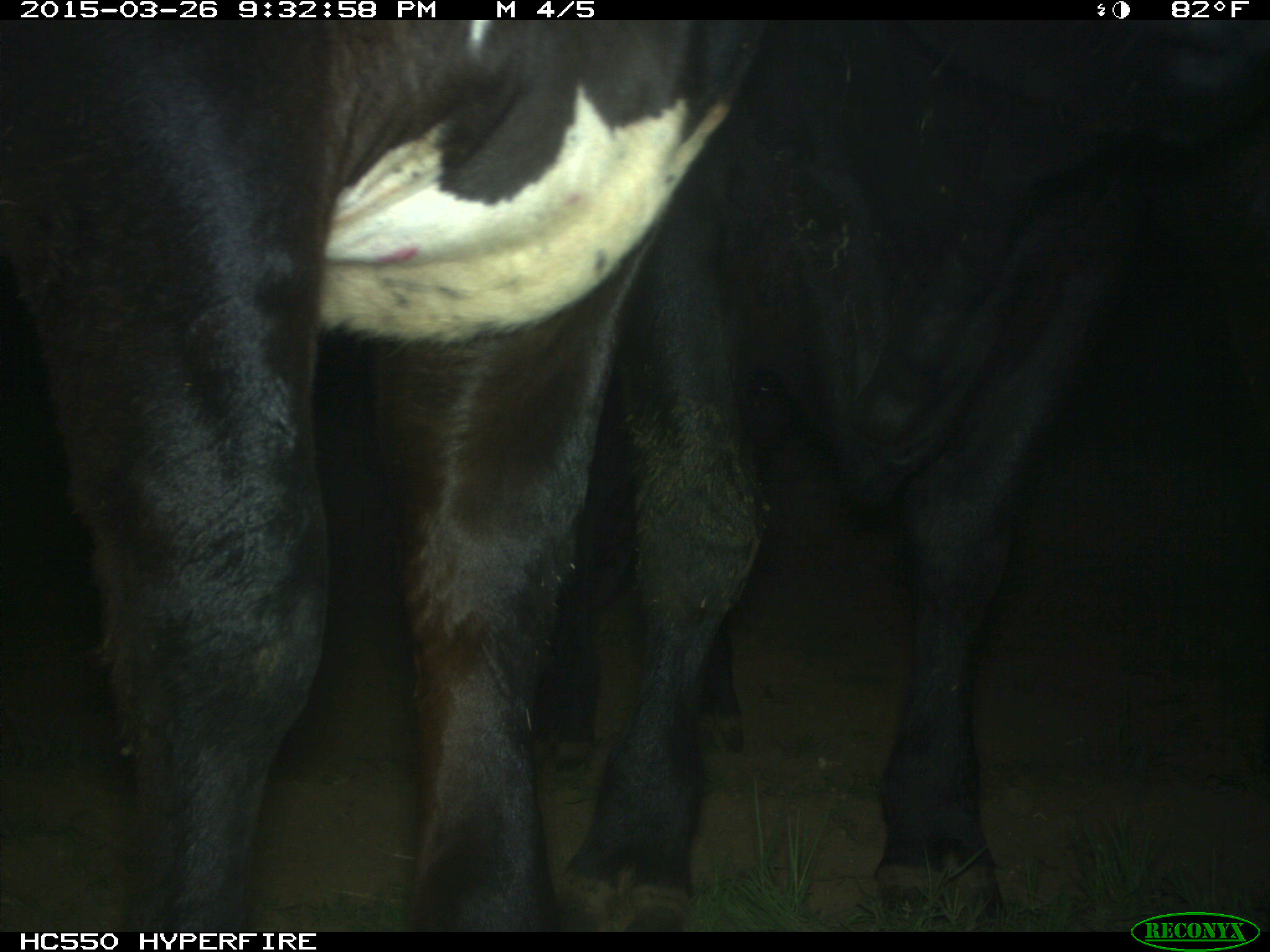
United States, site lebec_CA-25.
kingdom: Animalia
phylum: Chordata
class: Mammalia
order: Artiodactyla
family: Bovidae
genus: Bos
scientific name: Bos taurus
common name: domestic cow